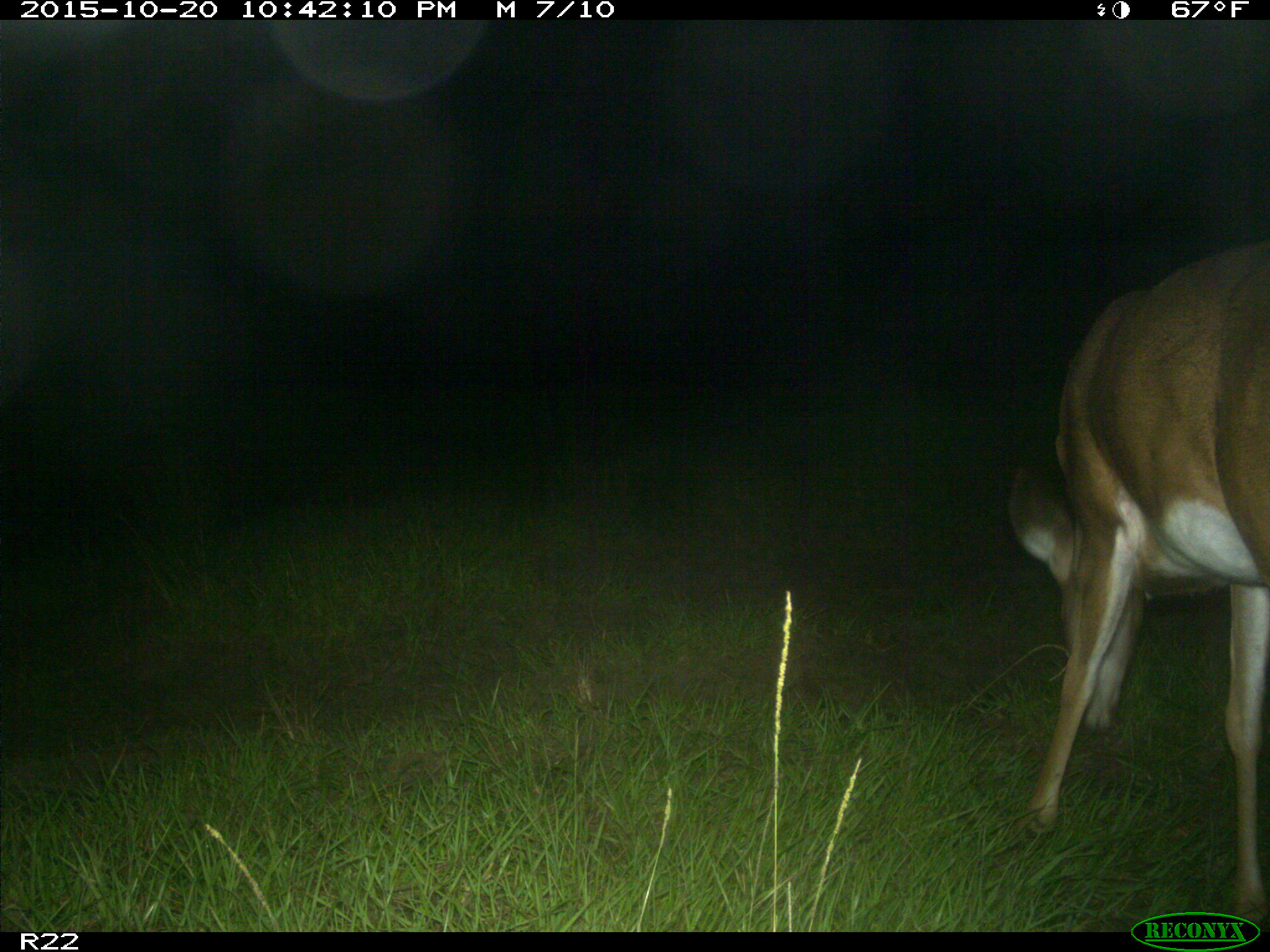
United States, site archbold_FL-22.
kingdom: Animalia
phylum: Chordata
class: Mammalia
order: Artiodactyla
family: Cervidae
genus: Odocoileus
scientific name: Odocoileus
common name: deer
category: unidentified deer